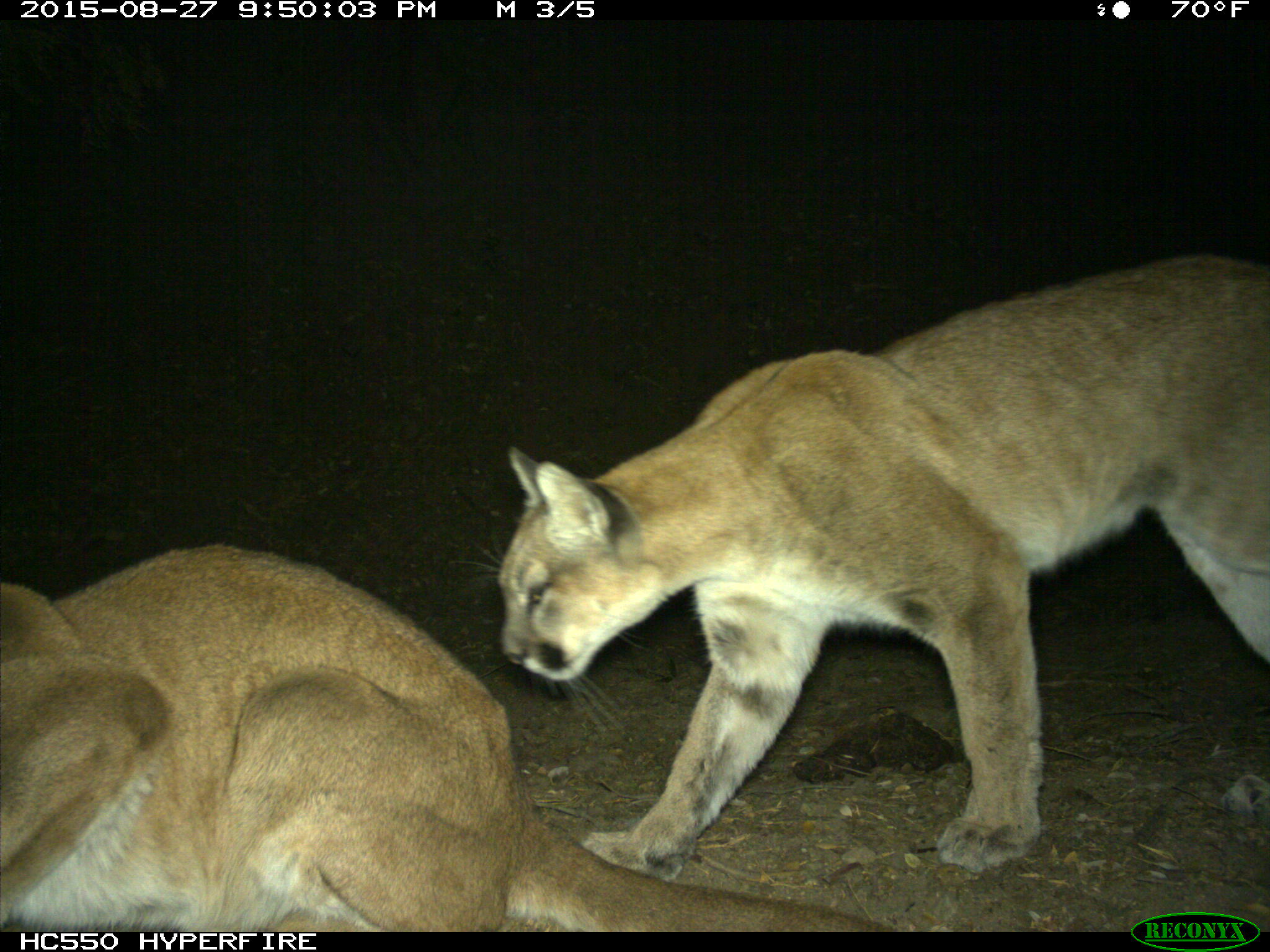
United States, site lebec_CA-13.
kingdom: Animalia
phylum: Chordata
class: Mammalia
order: Carnivora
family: Felidae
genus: Puma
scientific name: Puma concolor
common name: mountain lion